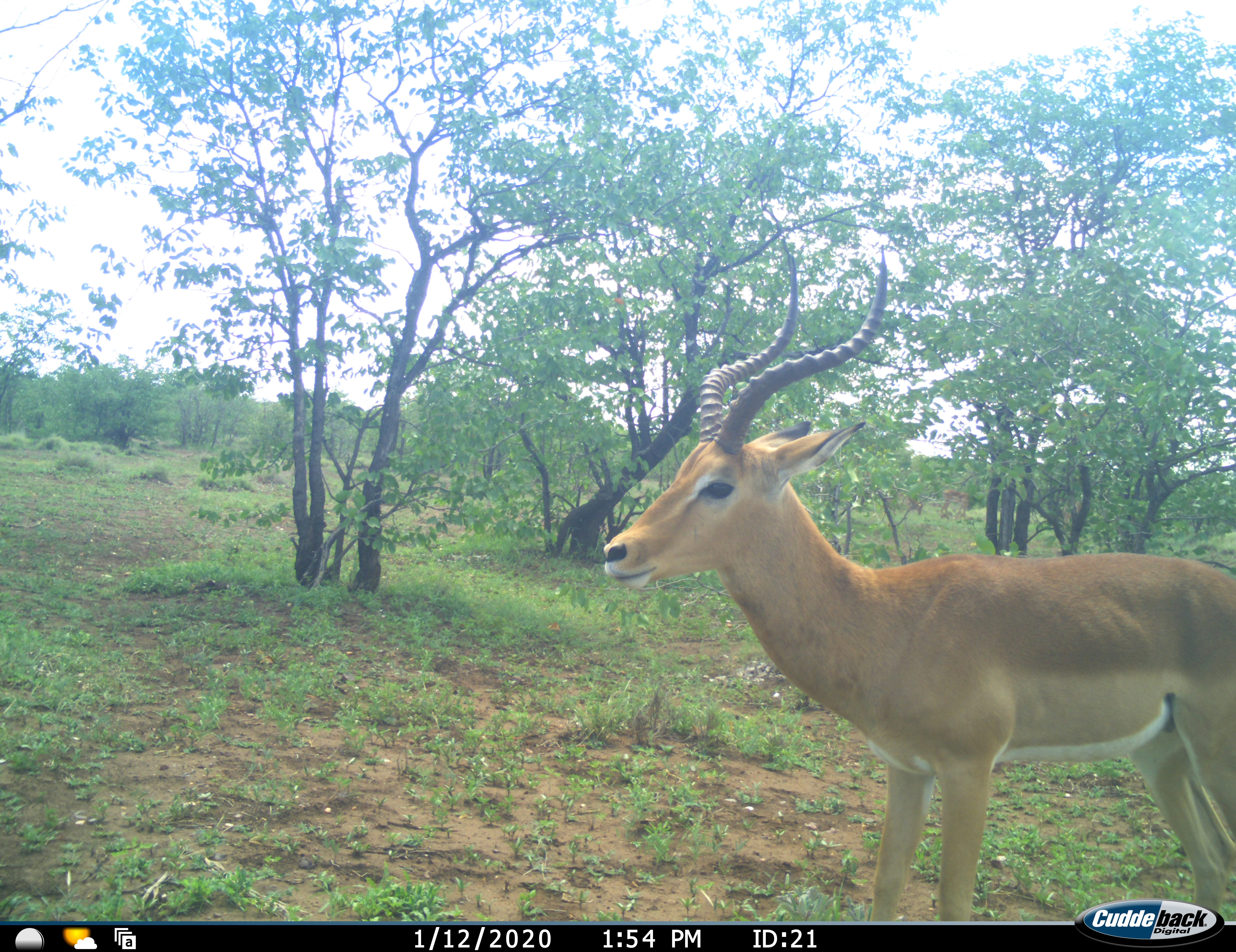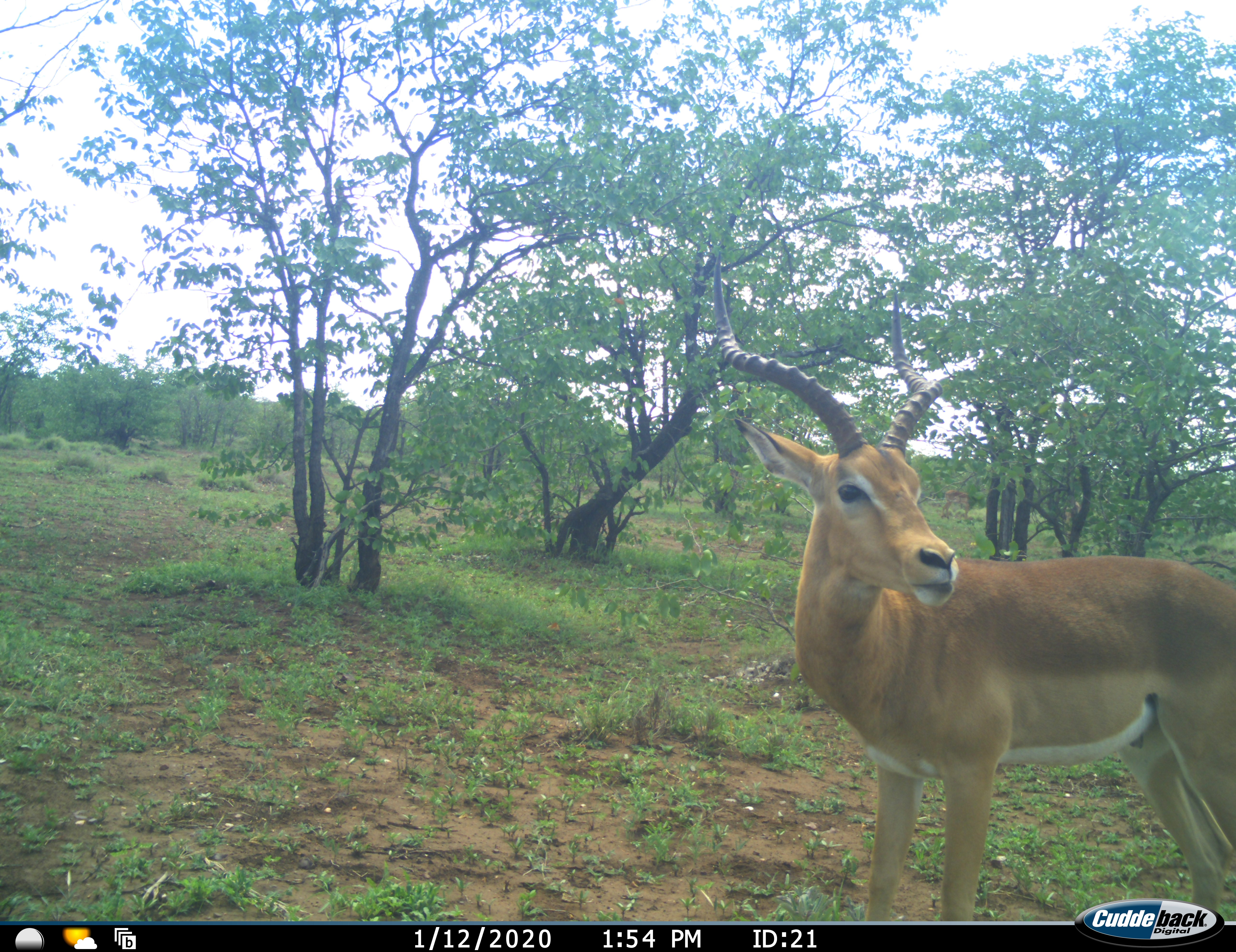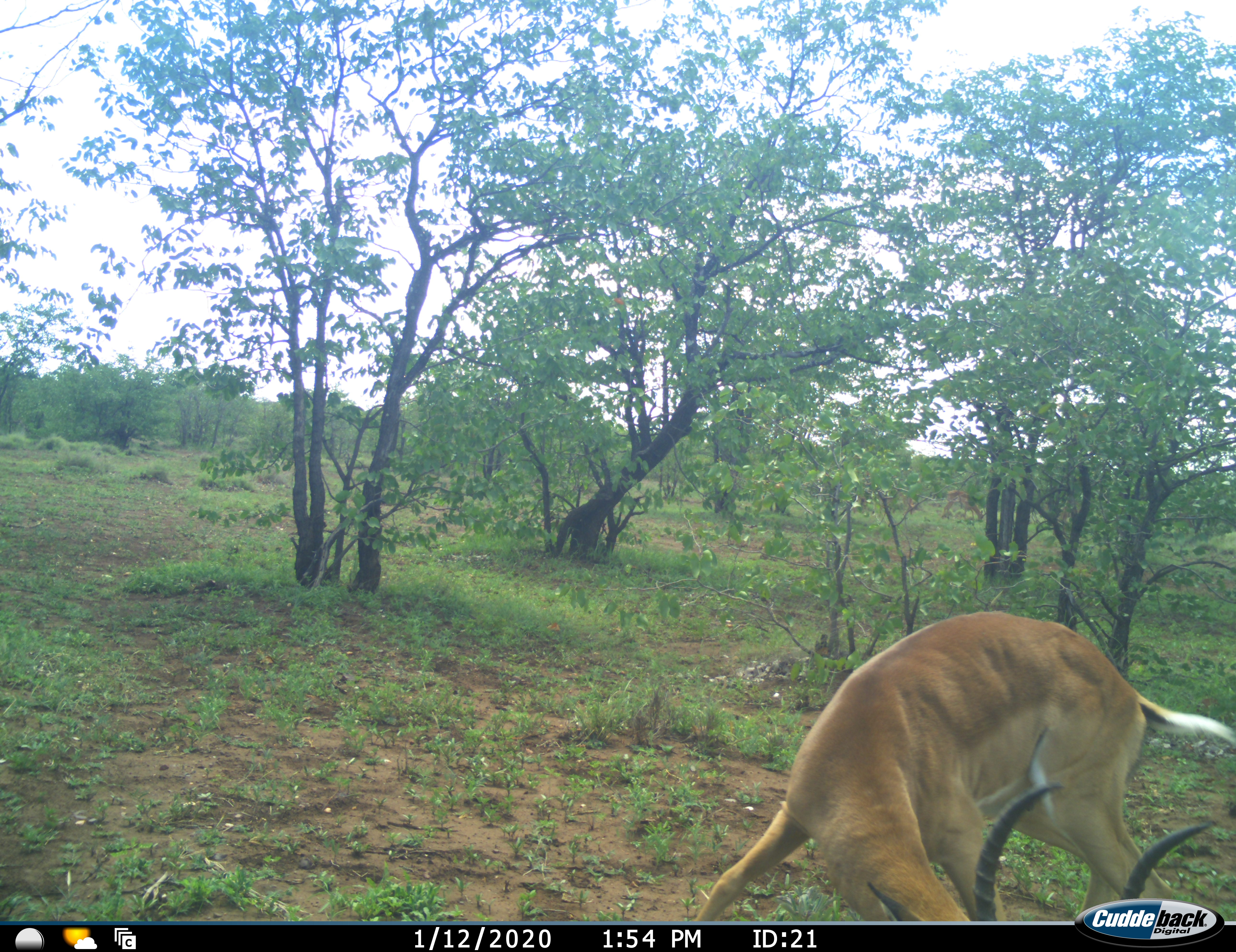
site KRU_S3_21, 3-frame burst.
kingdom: Animalia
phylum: Chordata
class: Mammalia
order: Artiodactyla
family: Bovidae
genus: Aepyceros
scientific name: Aepyceros melampus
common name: impala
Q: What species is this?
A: Impala (Aepyceros melampus).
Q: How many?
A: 1.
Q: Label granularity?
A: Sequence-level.